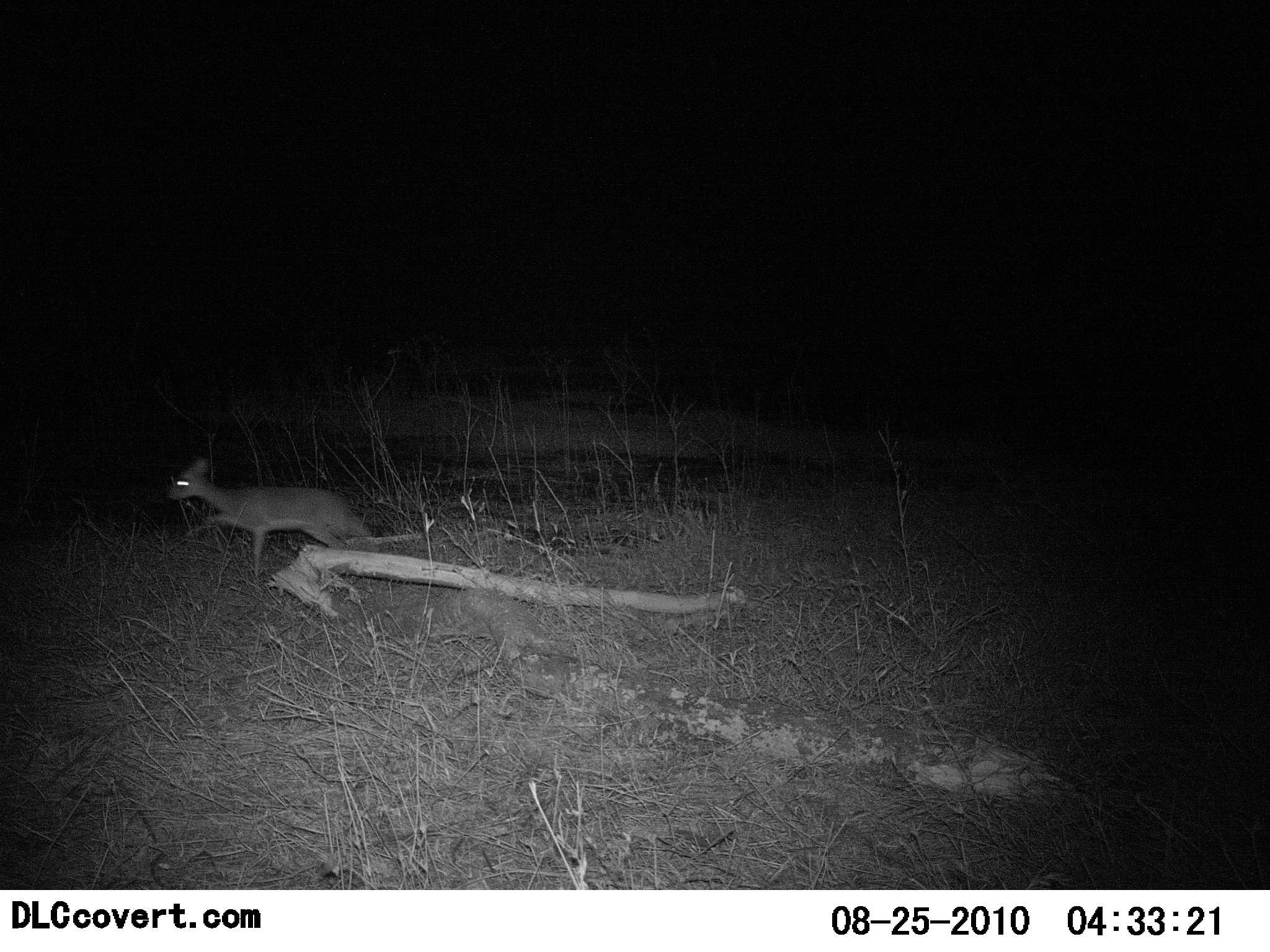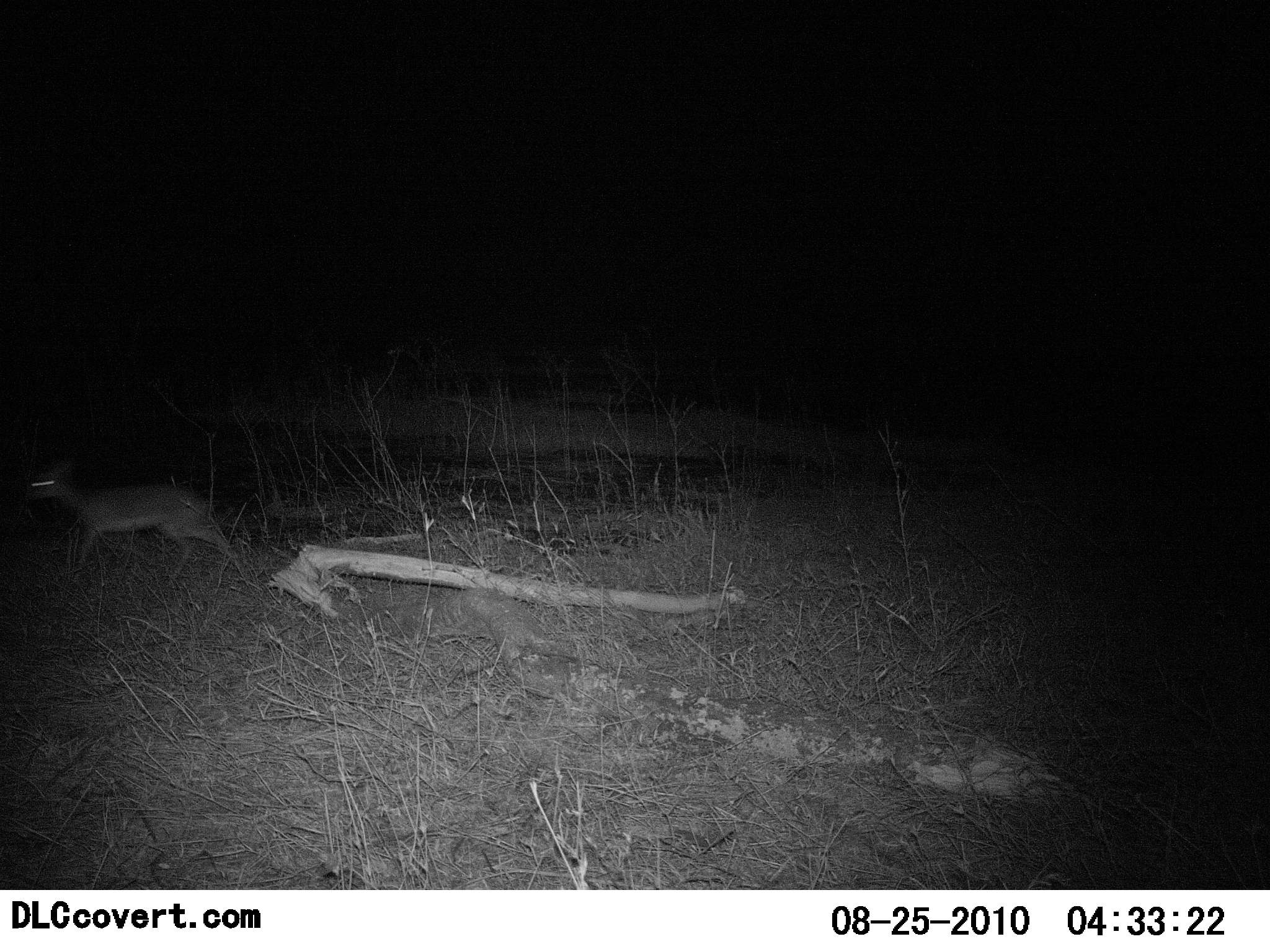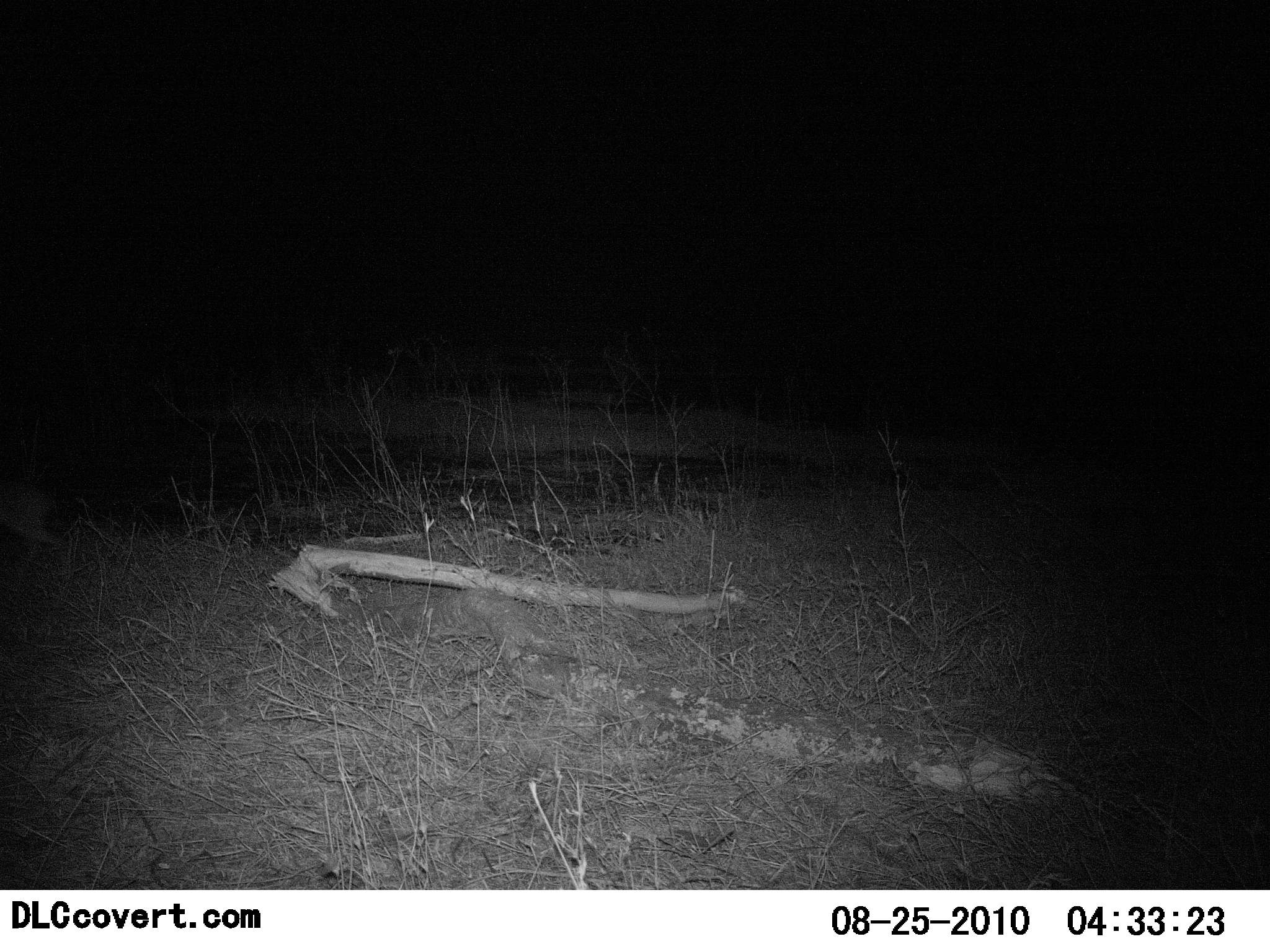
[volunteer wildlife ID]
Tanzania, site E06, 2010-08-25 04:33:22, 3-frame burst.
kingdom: Animalia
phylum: Chordata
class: Mammalia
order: Artiodactyla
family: Bovidae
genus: Madoqua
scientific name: Madoqua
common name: dikdik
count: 1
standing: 0%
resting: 0%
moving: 100%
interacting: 0%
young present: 0%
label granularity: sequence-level